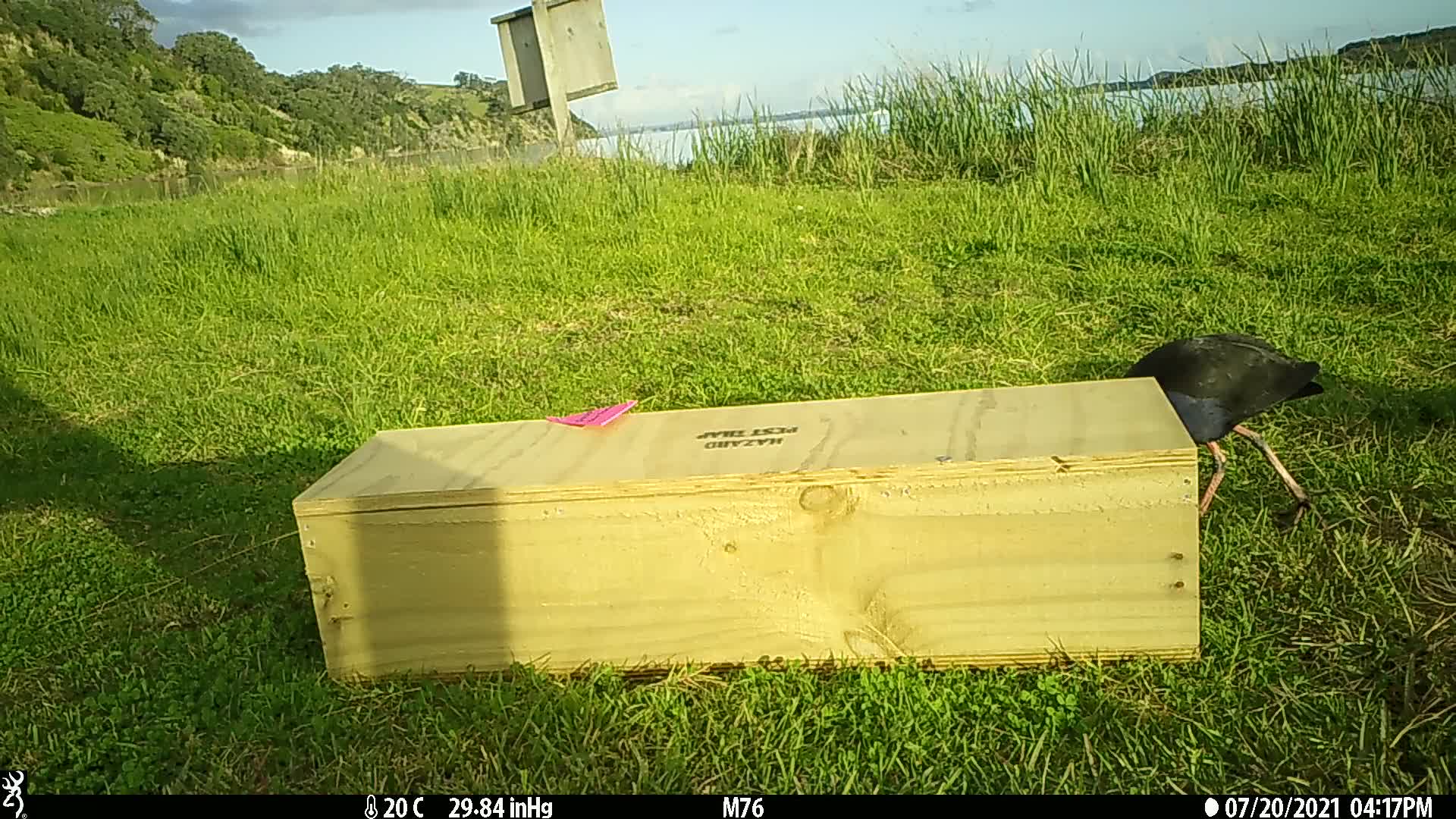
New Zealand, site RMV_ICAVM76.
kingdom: Animalia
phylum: Chordata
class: Aves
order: Gruiformes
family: Rallidae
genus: Porphyrio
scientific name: Porphyrio melanotus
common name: australasian swamphen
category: pukeko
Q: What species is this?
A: Pukeko (australasian swamphen) (Porphyrio melanotus).